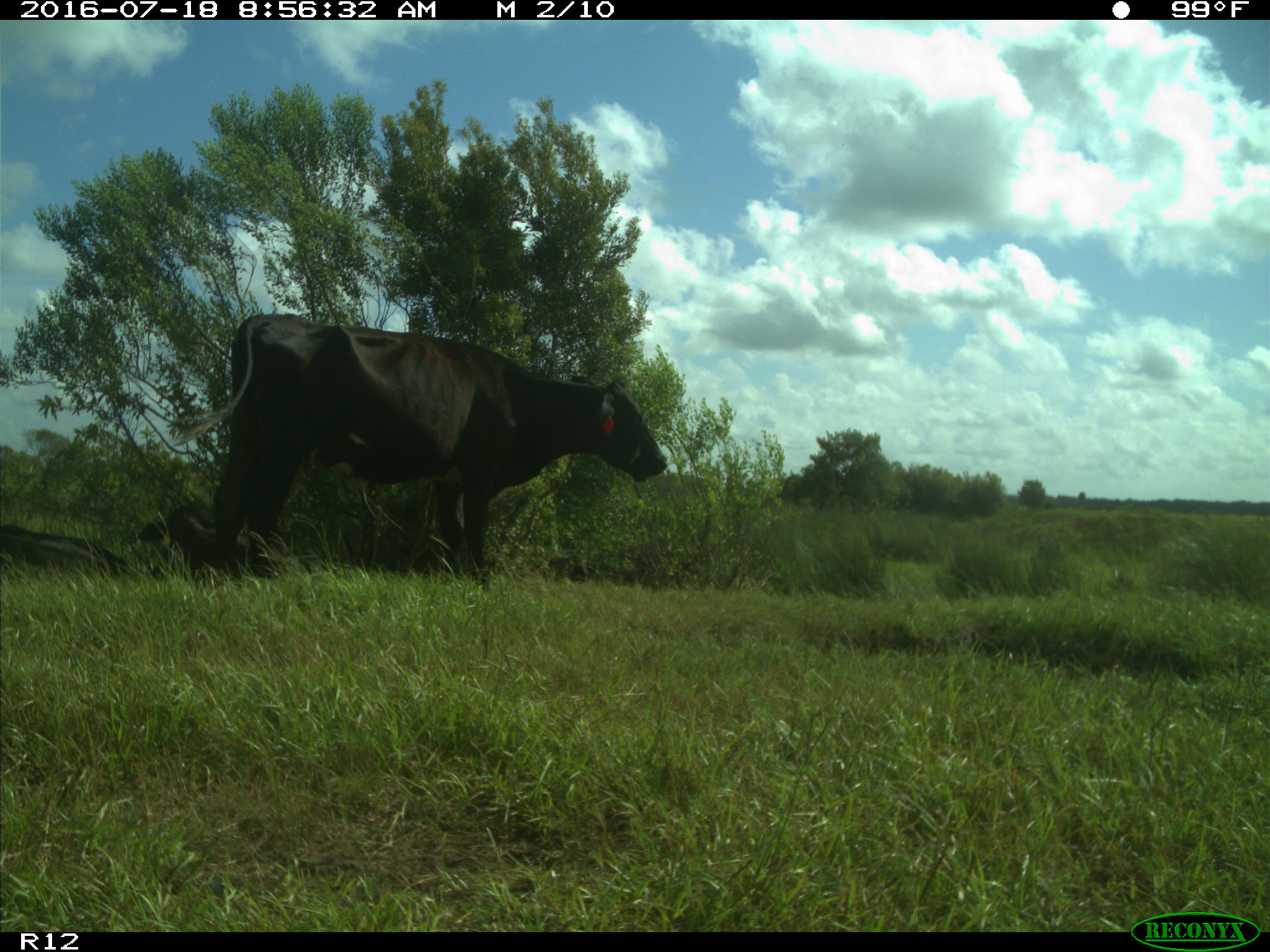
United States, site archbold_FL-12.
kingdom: Animalia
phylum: Chordata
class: Mammalia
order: Artiodactyla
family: Bovidae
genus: Bos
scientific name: Bos taurus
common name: domestic cow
Bos taurus (domestic cow).